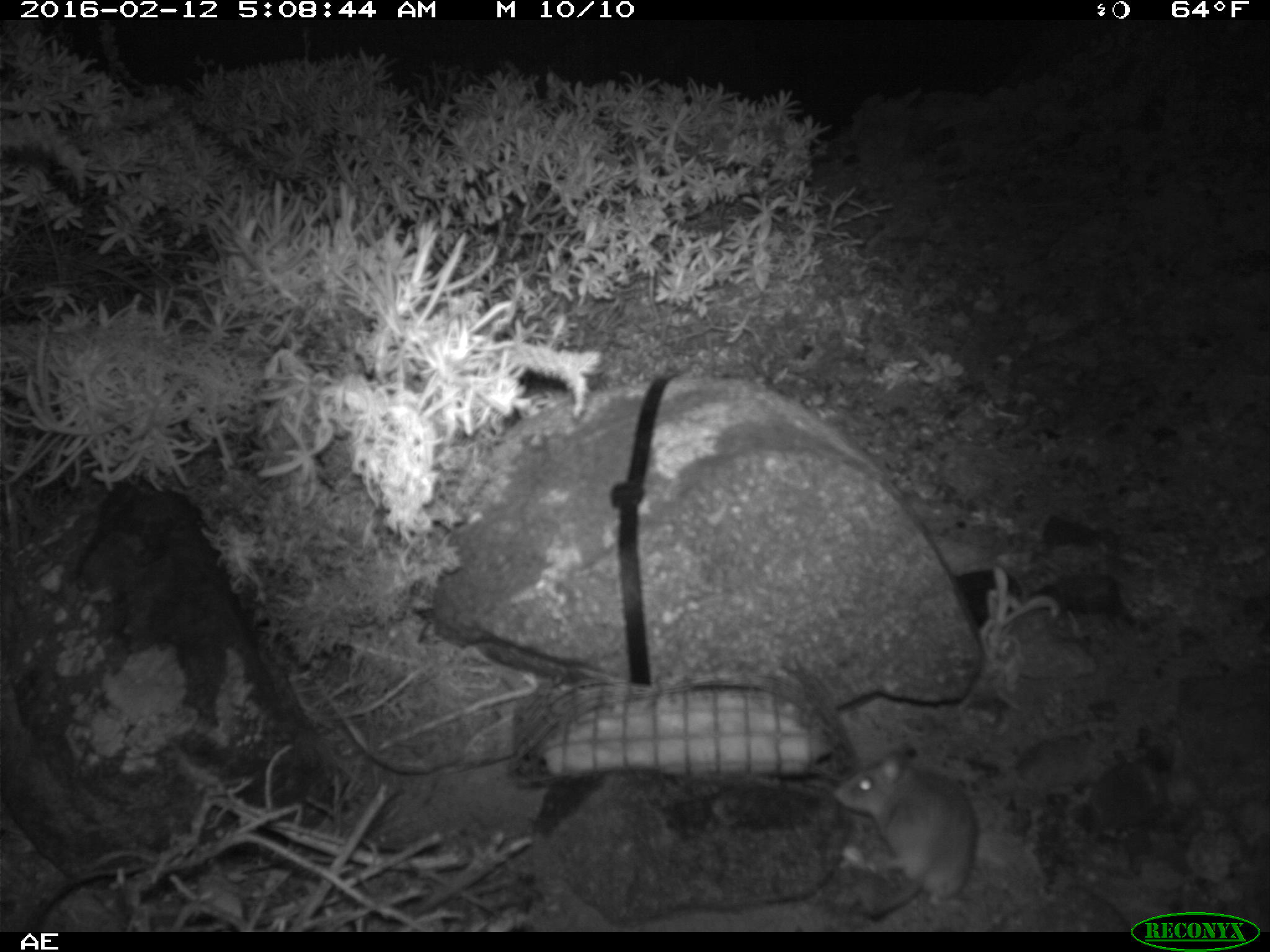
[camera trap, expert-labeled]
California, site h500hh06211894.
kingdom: Animalia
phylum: Chordata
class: Mammalia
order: Rodentia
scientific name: Rodentia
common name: rodent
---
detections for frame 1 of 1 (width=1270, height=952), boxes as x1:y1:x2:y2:
rodent: 832:747:977:919